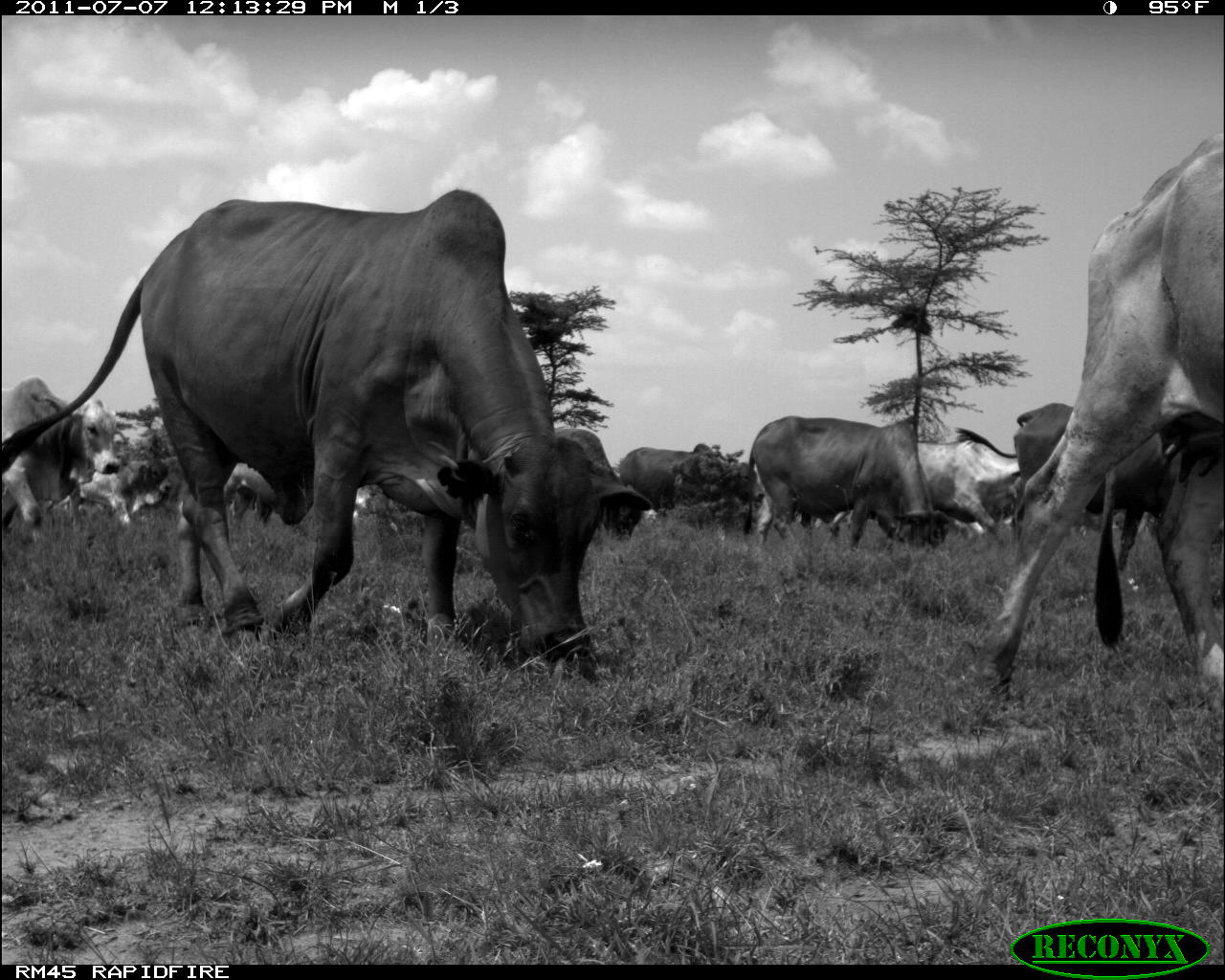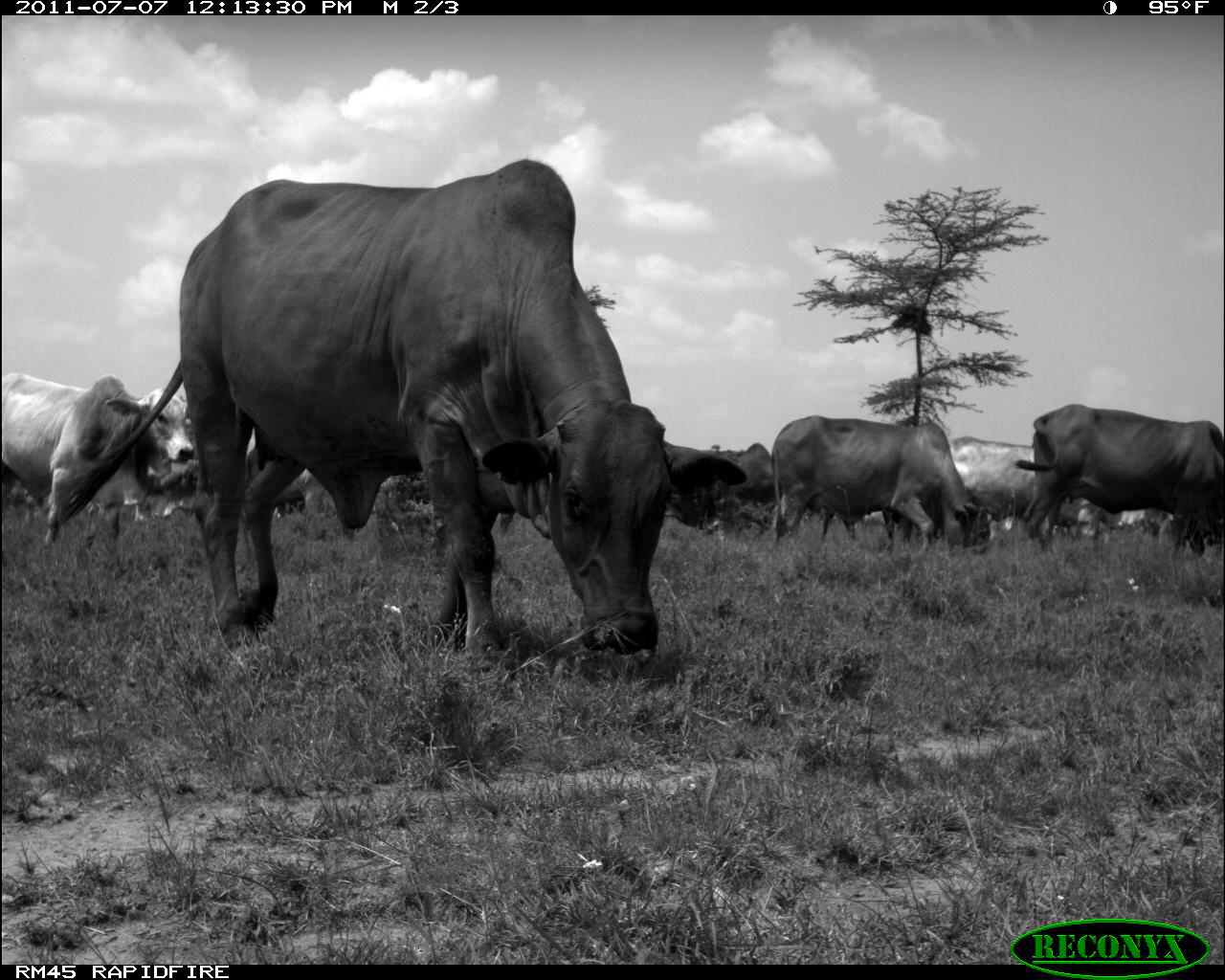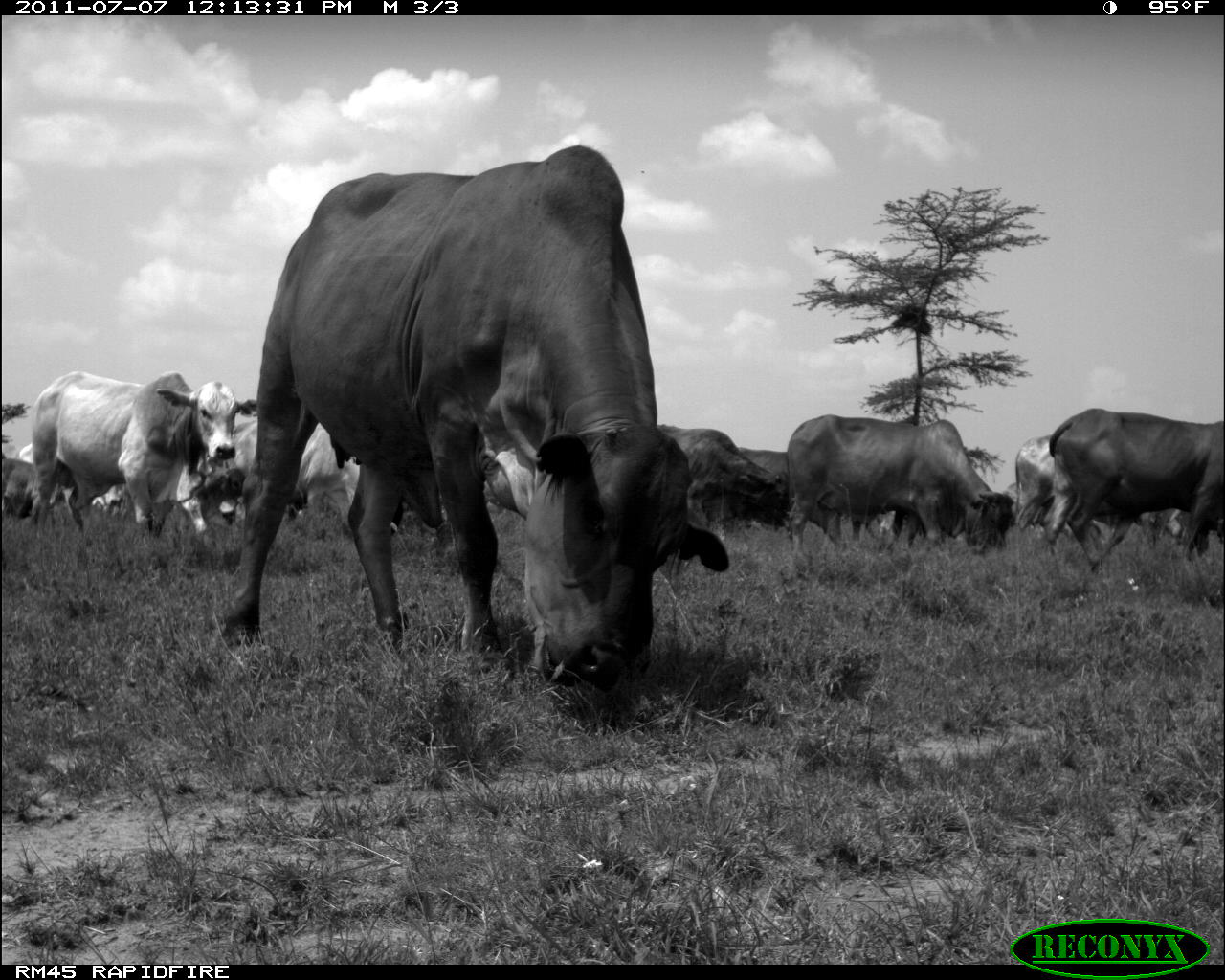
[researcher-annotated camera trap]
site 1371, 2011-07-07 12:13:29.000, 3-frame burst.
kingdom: Animalia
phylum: Chordata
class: Mammalia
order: Artiodactyla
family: Bovidae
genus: Bos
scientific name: Bos taurus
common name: domestic cattle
Bos taurus (domestic cattle), count 10.